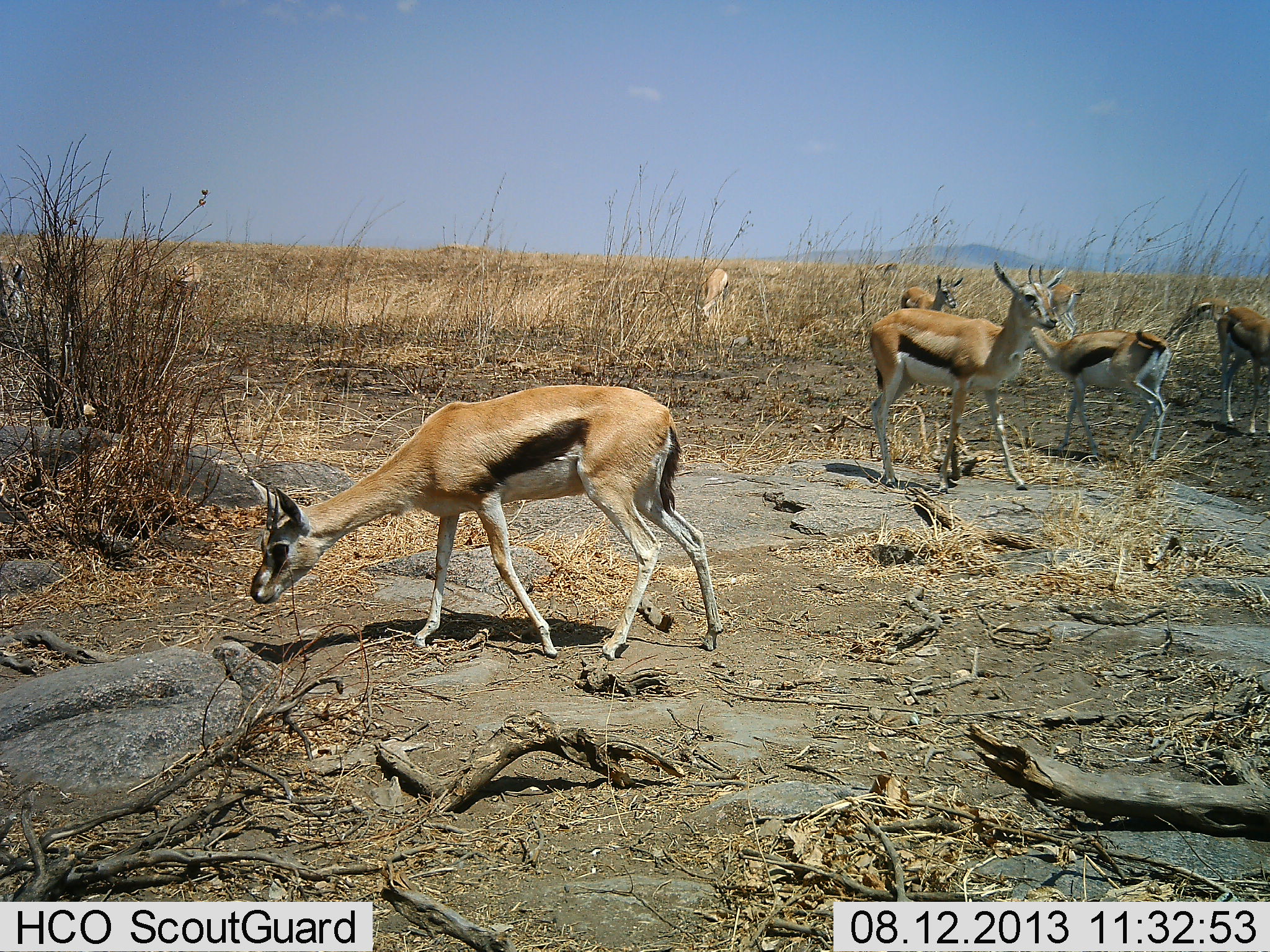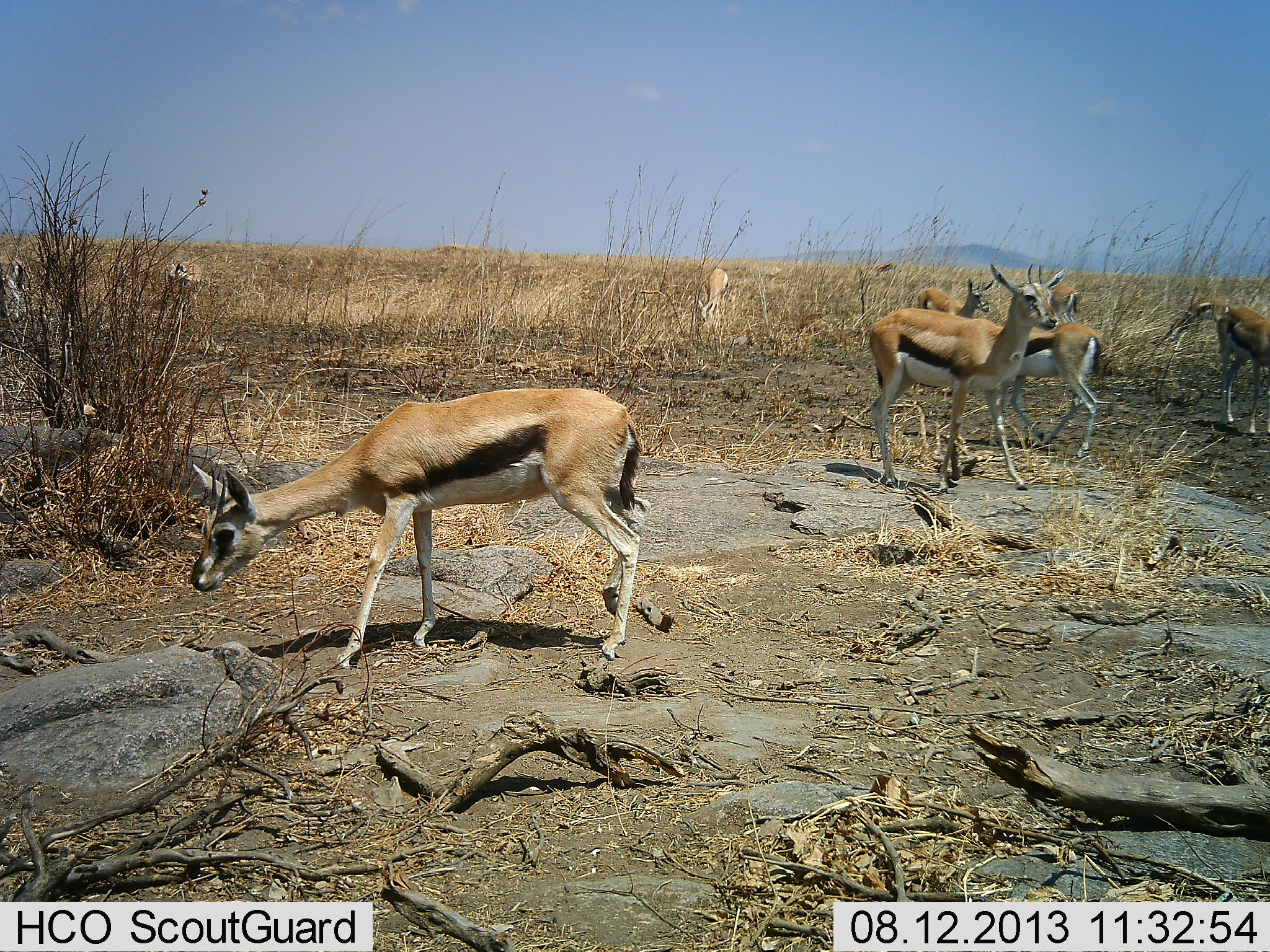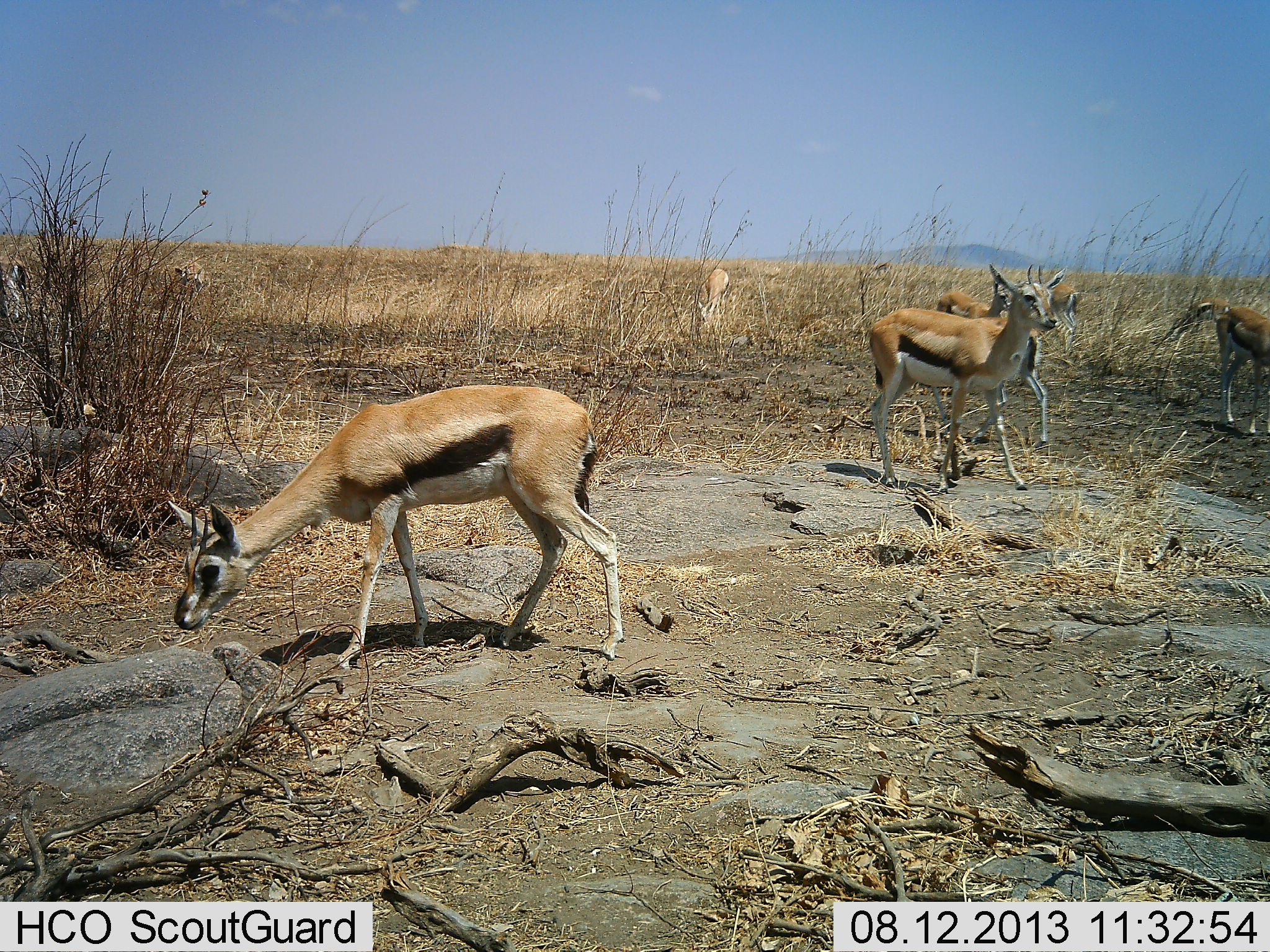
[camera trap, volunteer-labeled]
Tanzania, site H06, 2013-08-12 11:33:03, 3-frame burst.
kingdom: Animalia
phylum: Chordata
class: Mammalia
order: Artiodactyla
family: Bovidae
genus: Eudorcas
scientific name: Eudorcas thomsonii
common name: thomson's gazelle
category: gazellethomsons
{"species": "gazellethomsons (thomson's gazelle) (Eudorcas thomsonii)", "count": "9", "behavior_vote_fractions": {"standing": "79%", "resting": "7%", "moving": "61%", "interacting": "4%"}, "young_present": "4%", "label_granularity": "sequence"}